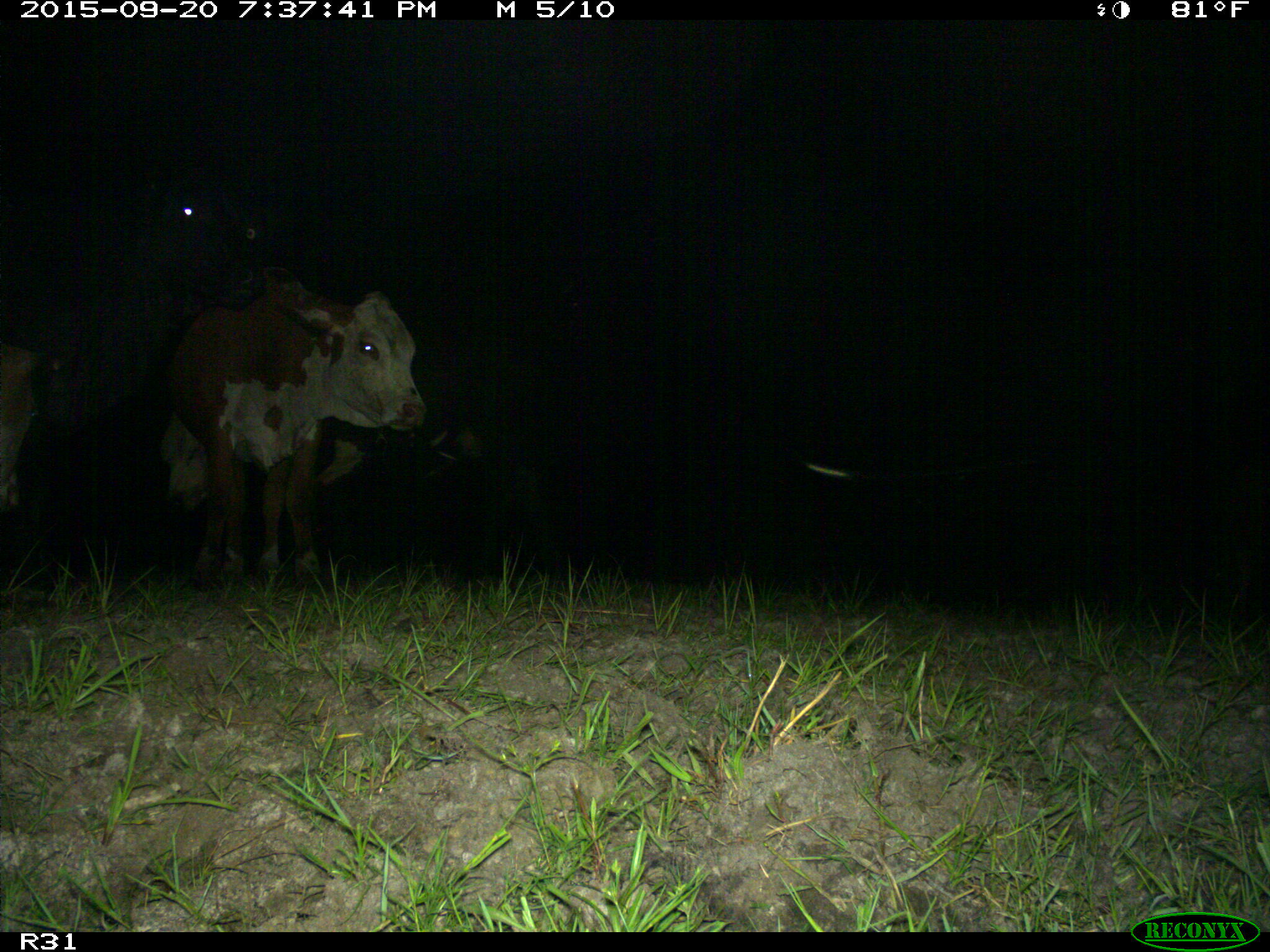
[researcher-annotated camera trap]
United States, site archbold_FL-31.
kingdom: Animalia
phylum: Chordata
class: Mammalia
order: Artiodactyla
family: Bovidae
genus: Bos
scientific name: Bos taurus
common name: domestic cow